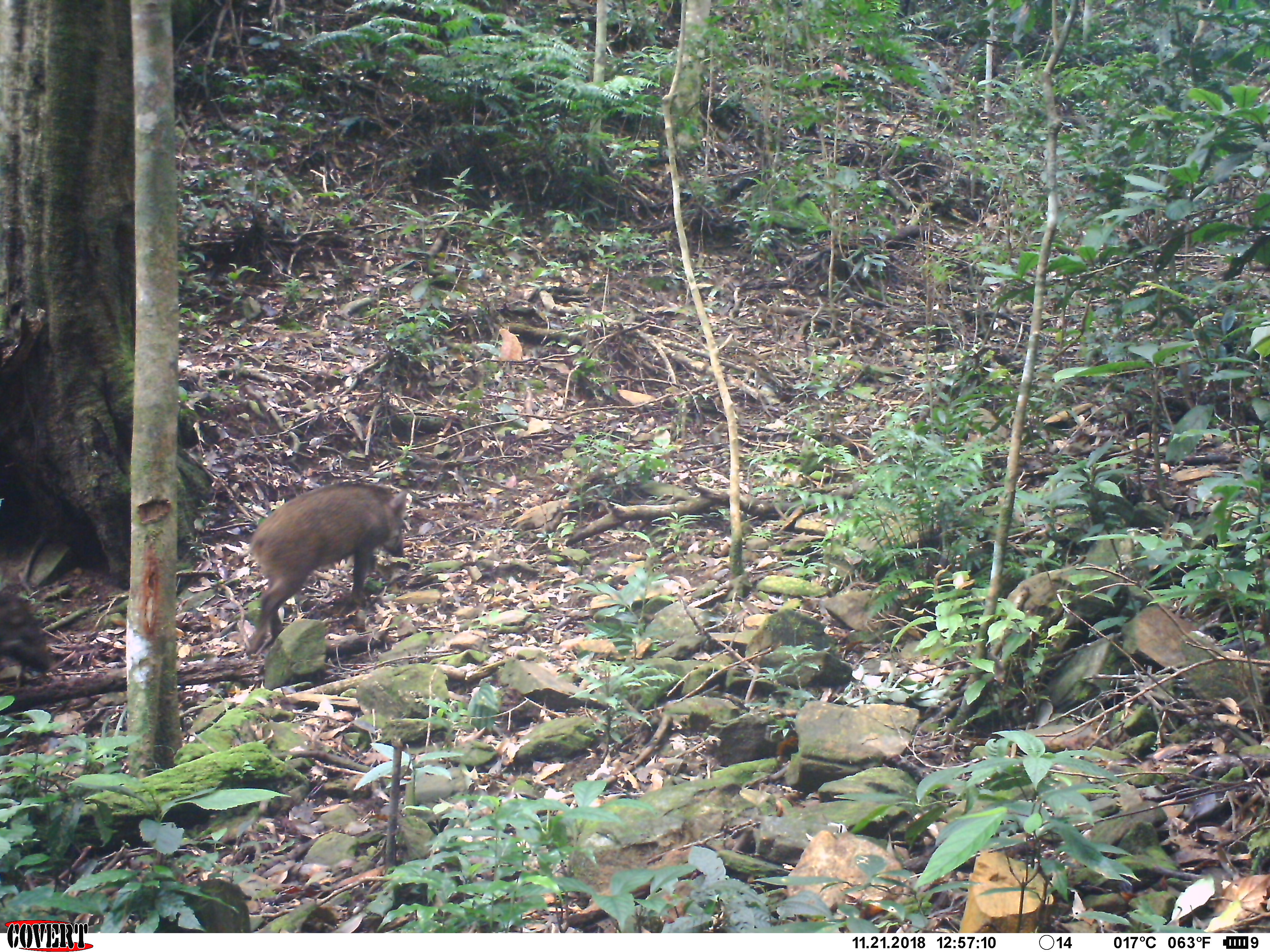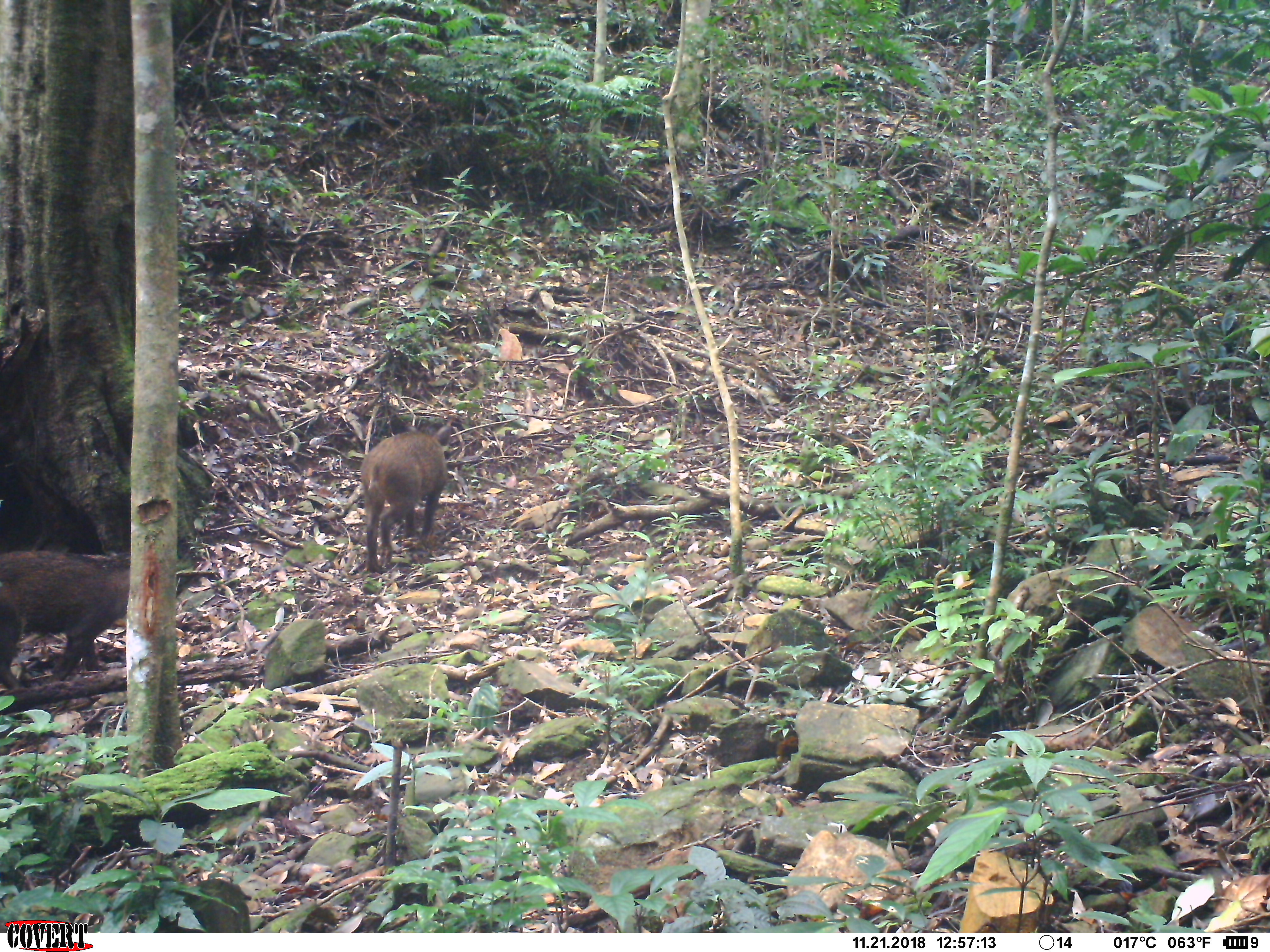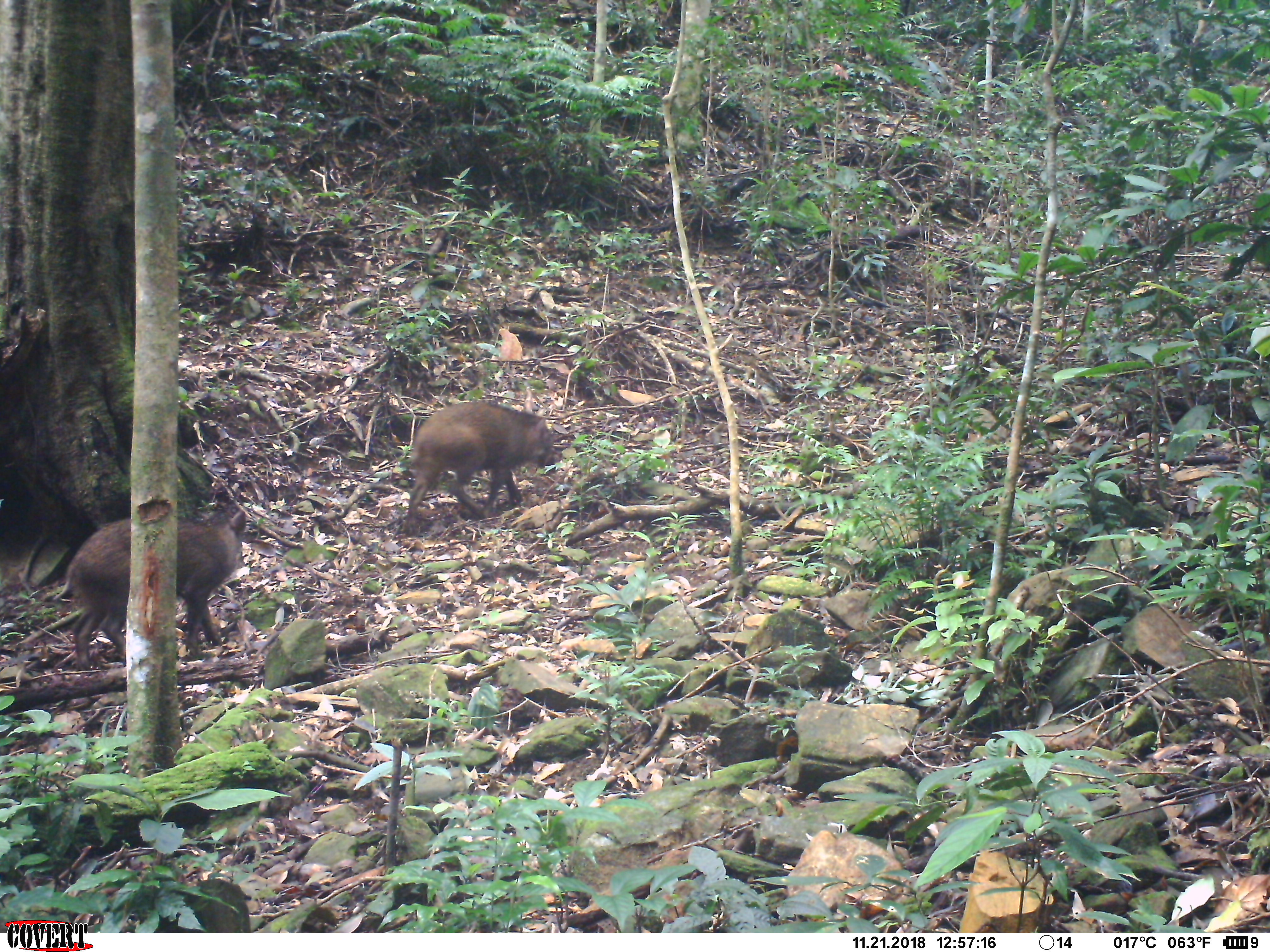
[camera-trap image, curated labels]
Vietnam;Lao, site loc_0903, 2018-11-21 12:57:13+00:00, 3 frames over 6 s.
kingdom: Animalia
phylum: Chordata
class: Mammalia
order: Artiodactyla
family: Suidae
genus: Sus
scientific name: Sus scrofa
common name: eurasian wild pig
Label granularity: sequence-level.